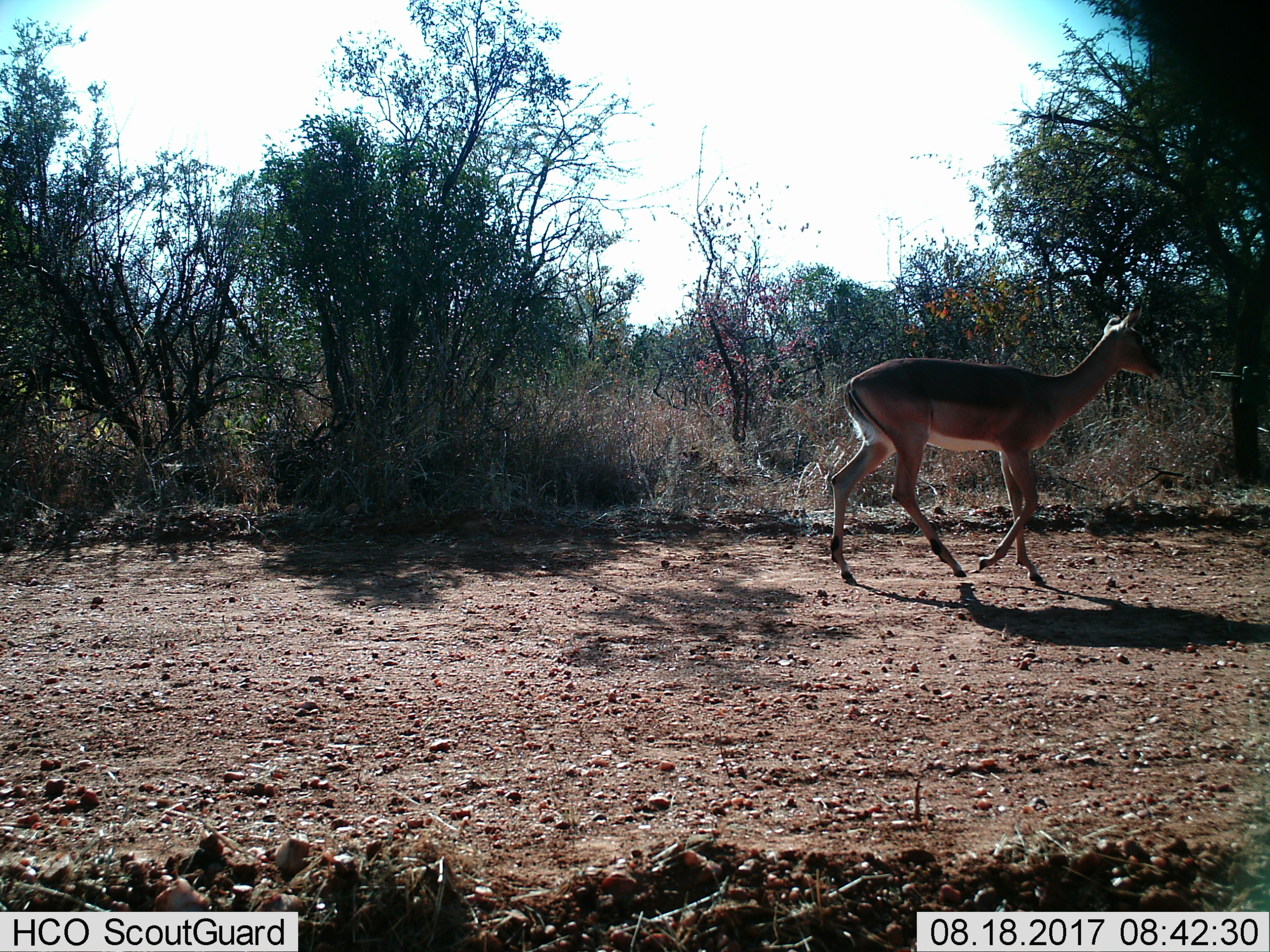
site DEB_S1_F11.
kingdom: Animalia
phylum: Chordata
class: Mammalia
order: Artiodactyla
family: Bovidae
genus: Aepyceros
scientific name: Aepyceros melampus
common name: impala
Impala (Aepyceros melampus), count 1. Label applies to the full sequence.